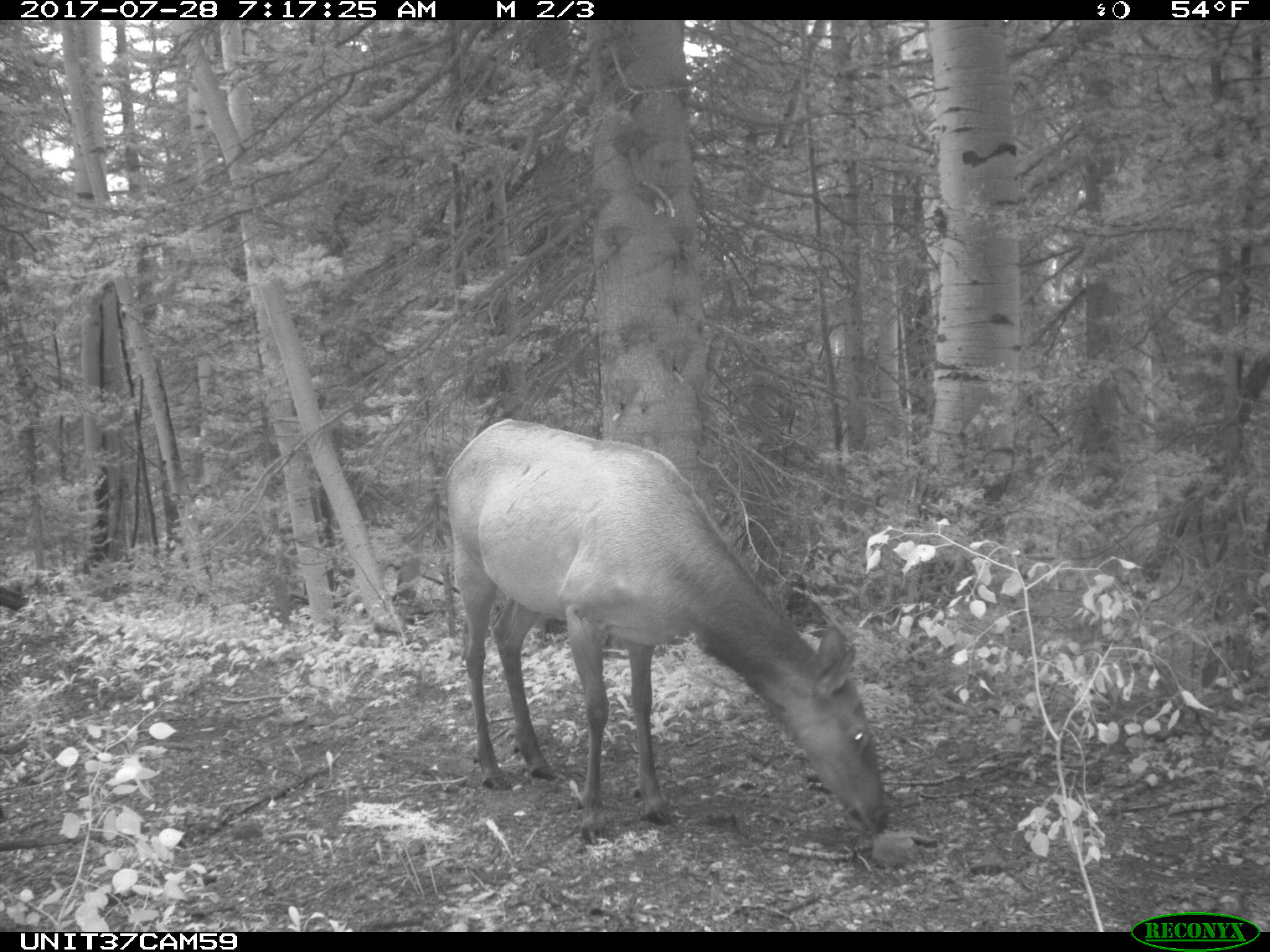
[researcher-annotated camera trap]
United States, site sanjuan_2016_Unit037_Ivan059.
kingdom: Animalia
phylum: Chordata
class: Mammalia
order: Artiodactyla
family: Cervidae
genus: Cervus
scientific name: Cervus elaphus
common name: red deer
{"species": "Cervus elaphus (red deer)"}